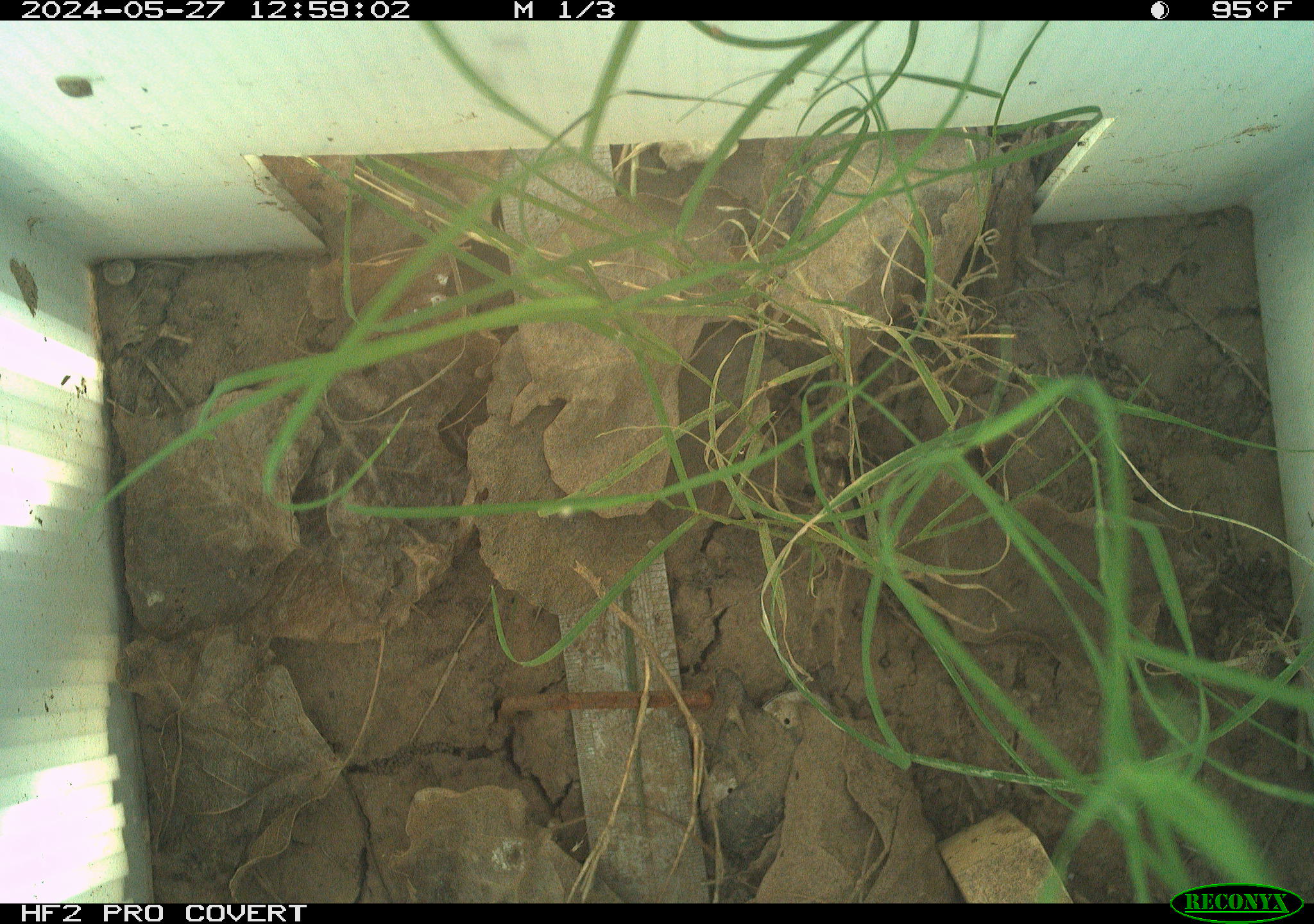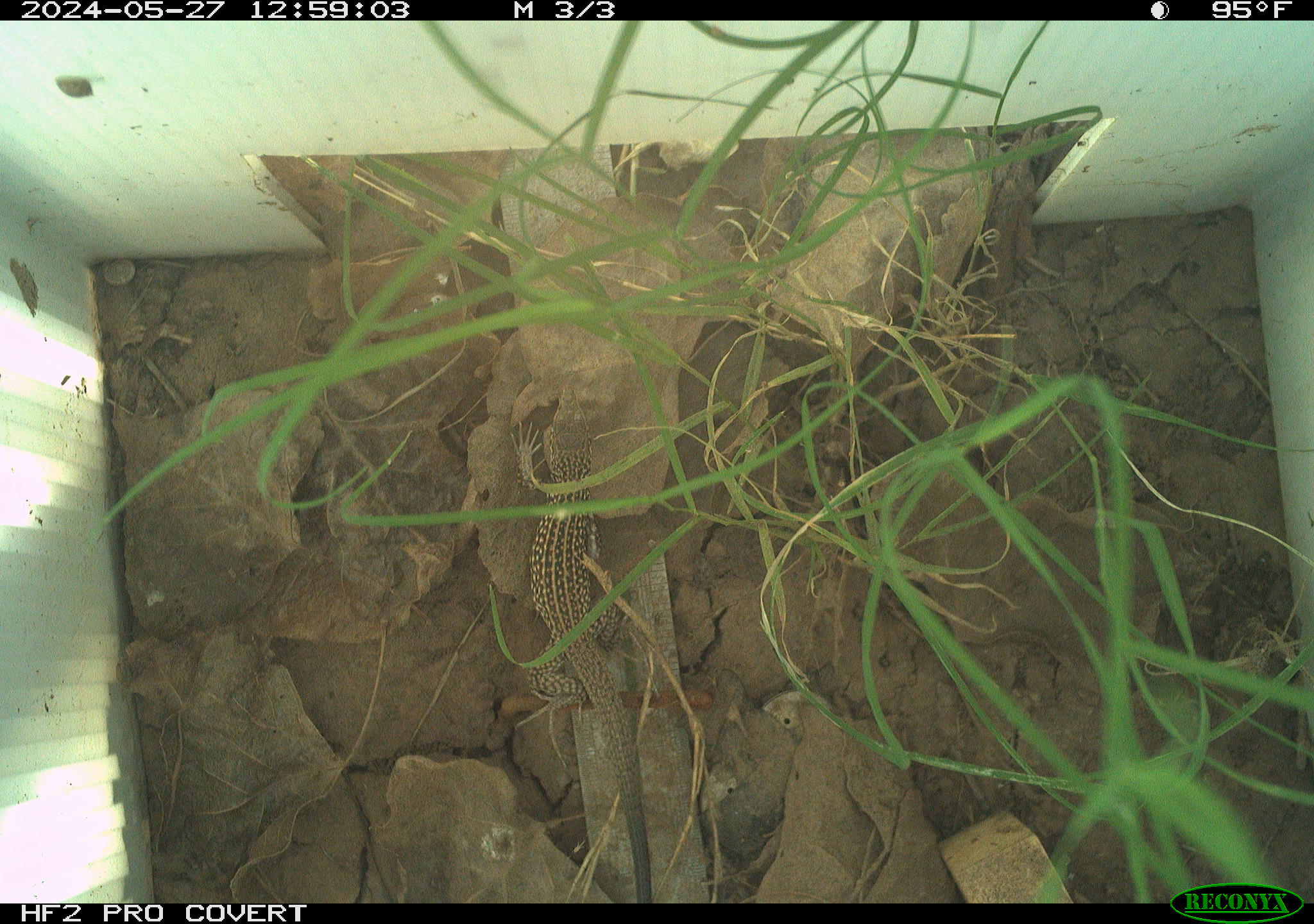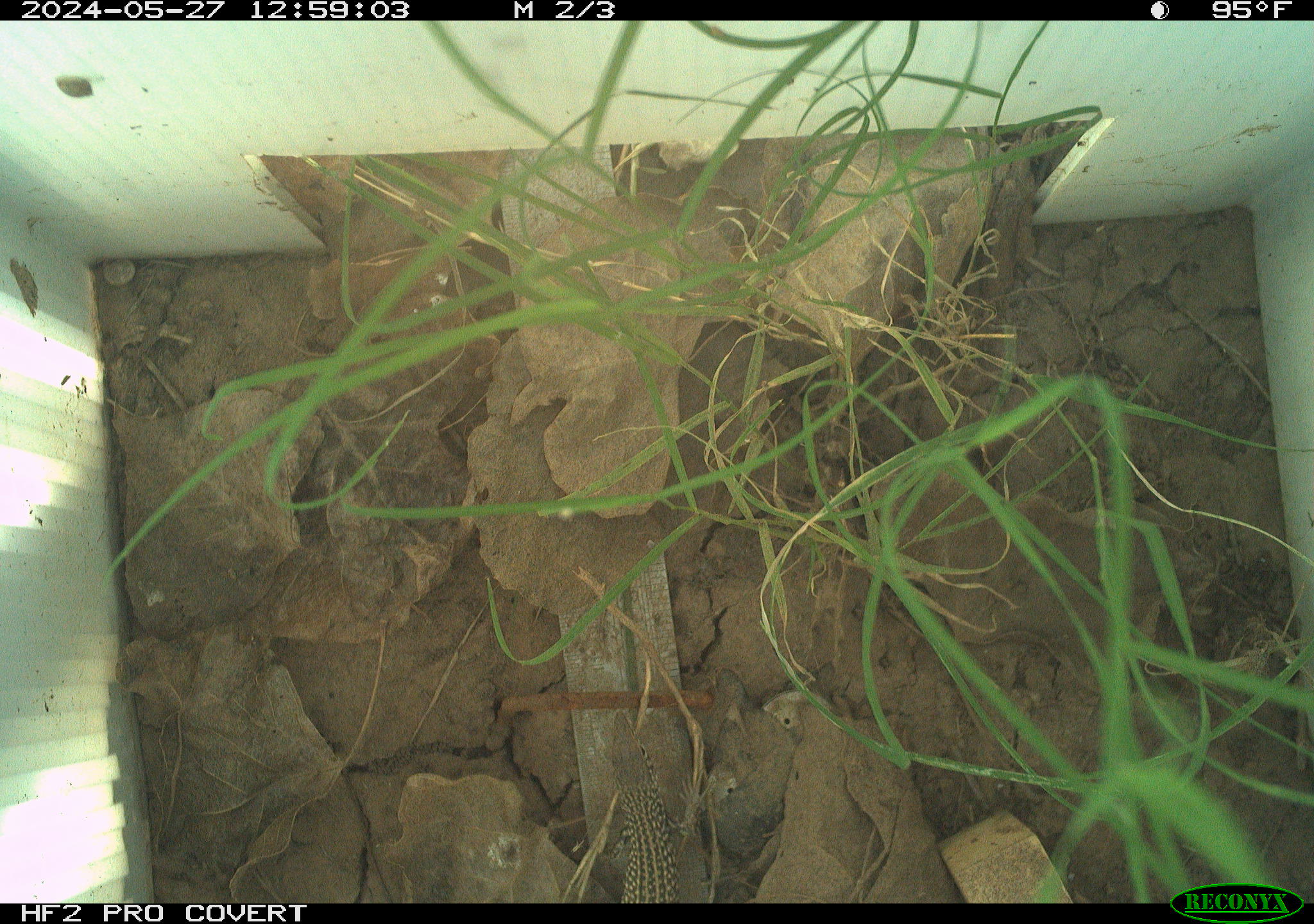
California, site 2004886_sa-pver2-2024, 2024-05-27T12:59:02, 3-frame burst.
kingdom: Animalia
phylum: Chordata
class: Reptilia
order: Squamata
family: Teiidae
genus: Aspidoscelis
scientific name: Aspidoscelis tigris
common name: western whiptail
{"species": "western whiptail (Aspidoscelis tigris)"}